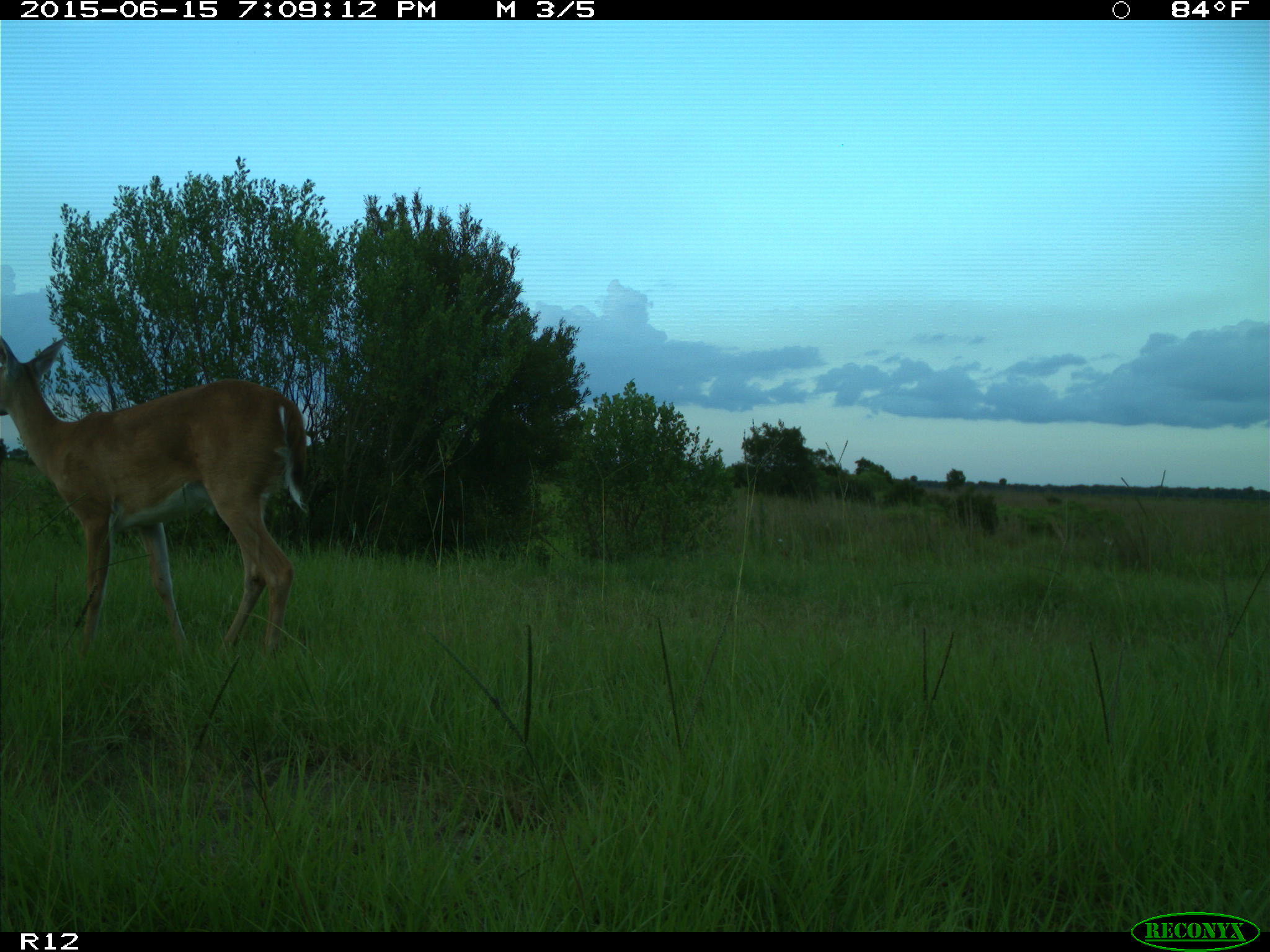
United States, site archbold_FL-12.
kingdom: Animalia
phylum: Chordata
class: Mammalia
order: Artiodactyla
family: Cervidae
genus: Odocoileus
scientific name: Odocoileus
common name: deer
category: unidentified deer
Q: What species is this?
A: Unidentified deer (deer) (Odocoileus).